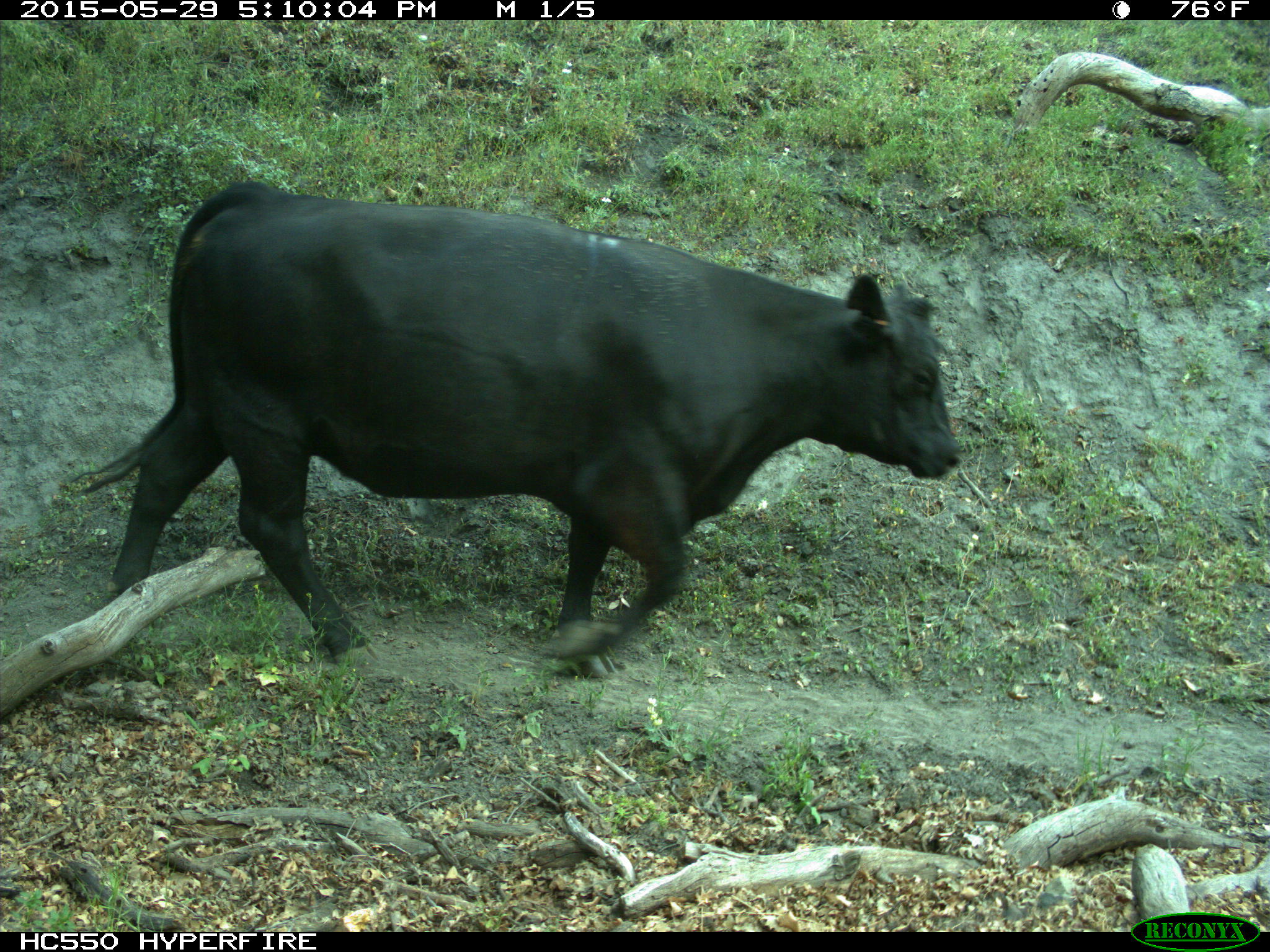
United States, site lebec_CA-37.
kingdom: Animalia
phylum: Chordata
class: Mammalia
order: Artiodactyla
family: Bovidae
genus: Bos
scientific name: Bos taurus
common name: domestic cow